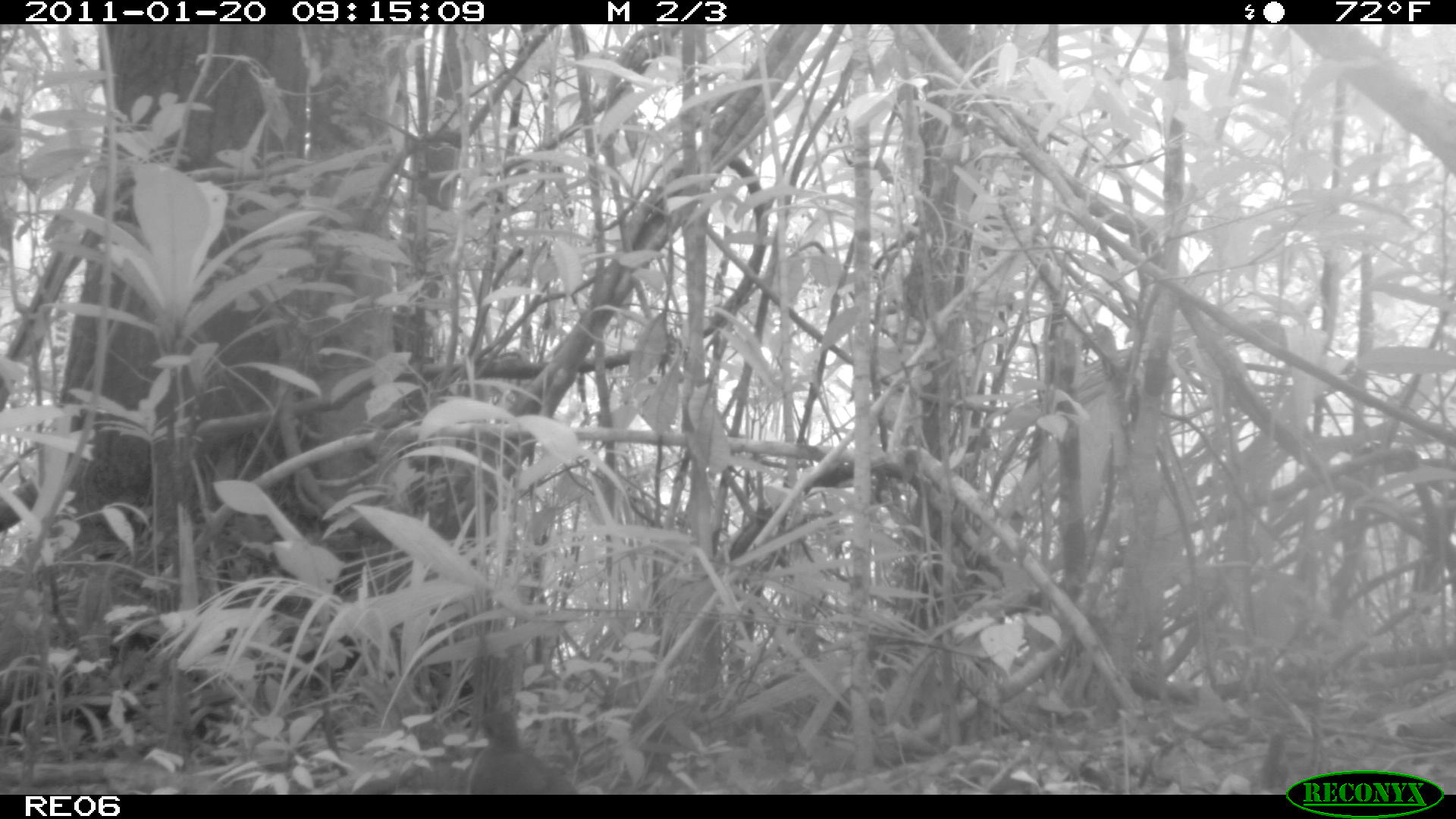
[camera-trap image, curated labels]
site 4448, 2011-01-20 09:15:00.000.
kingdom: Animalia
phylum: Chordata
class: Aves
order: Columbiformes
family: Columbidae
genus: Streptopelia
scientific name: Streptopelia picturata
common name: malagasy turtle dove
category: nesoenas picturata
Nesoenas picturata (malagasy turtle dove) (Streptopelia picturata), count 1.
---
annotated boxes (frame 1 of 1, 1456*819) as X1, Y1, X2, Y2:
nesoenas picturata: 466, 709, 577, 794